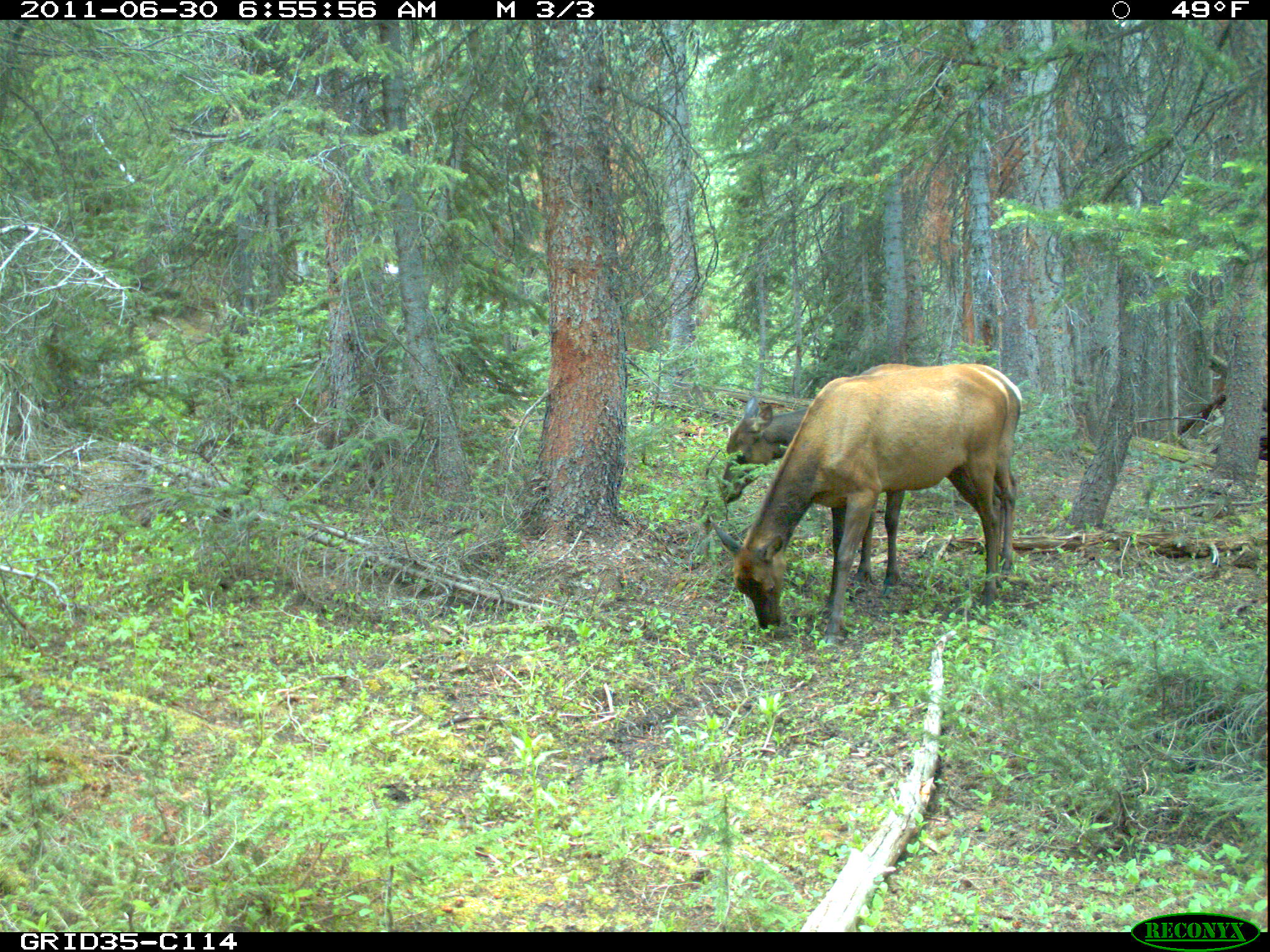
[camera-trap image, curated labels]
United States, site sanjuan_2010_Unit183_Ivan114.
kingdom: Animalia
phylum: Chordata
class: Mammalia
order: Artiodactyla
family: Cervidae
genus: Cervus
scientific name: Cervus elaphus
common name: red deer